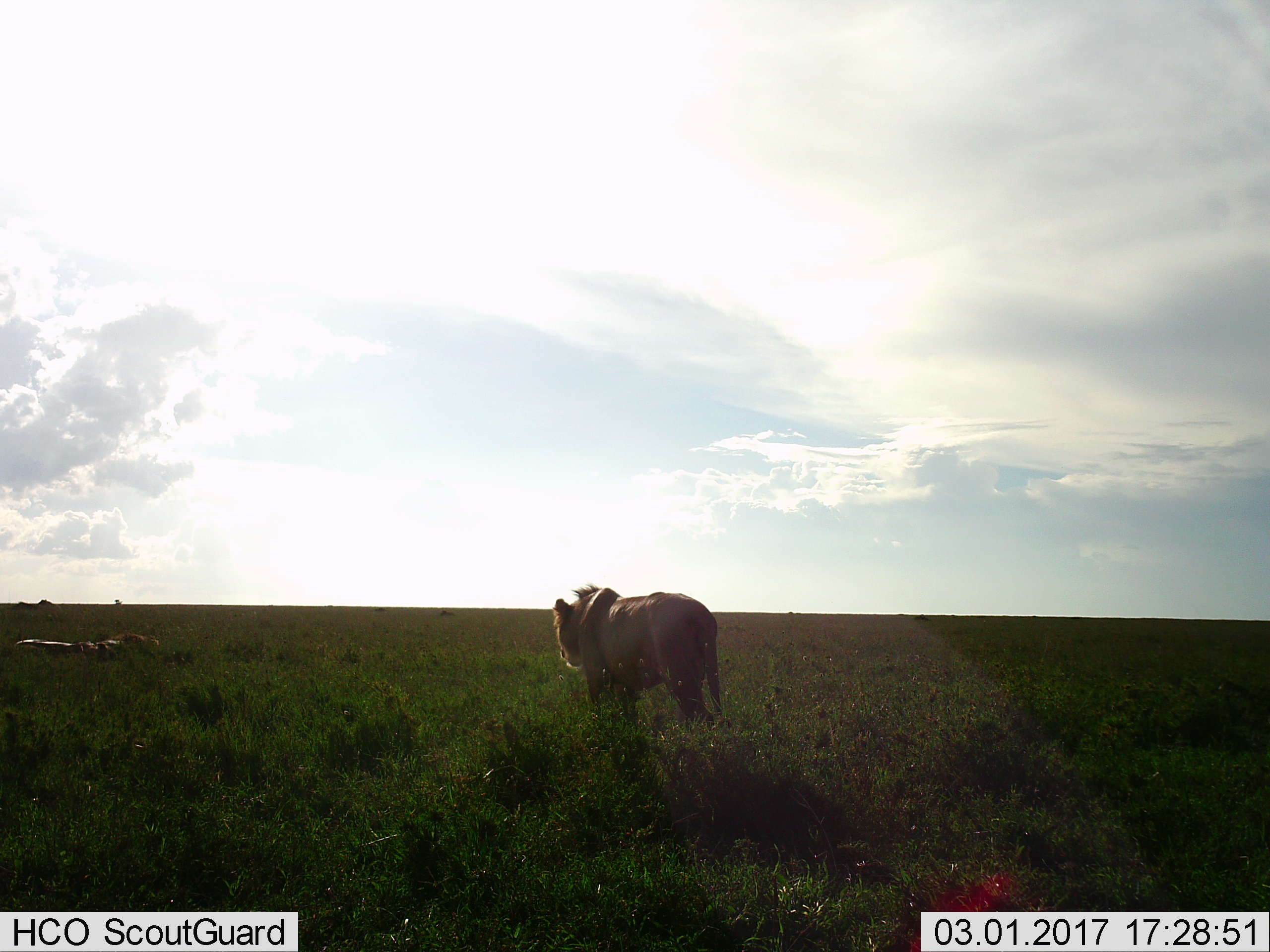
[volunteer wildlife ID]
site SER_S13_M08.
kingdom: Animalia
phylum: Chordata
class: Mammalia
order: Carnivora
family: Felidae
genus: Panthera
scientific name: Panthera leo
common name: lion male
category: lionmale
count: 1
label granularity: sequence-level